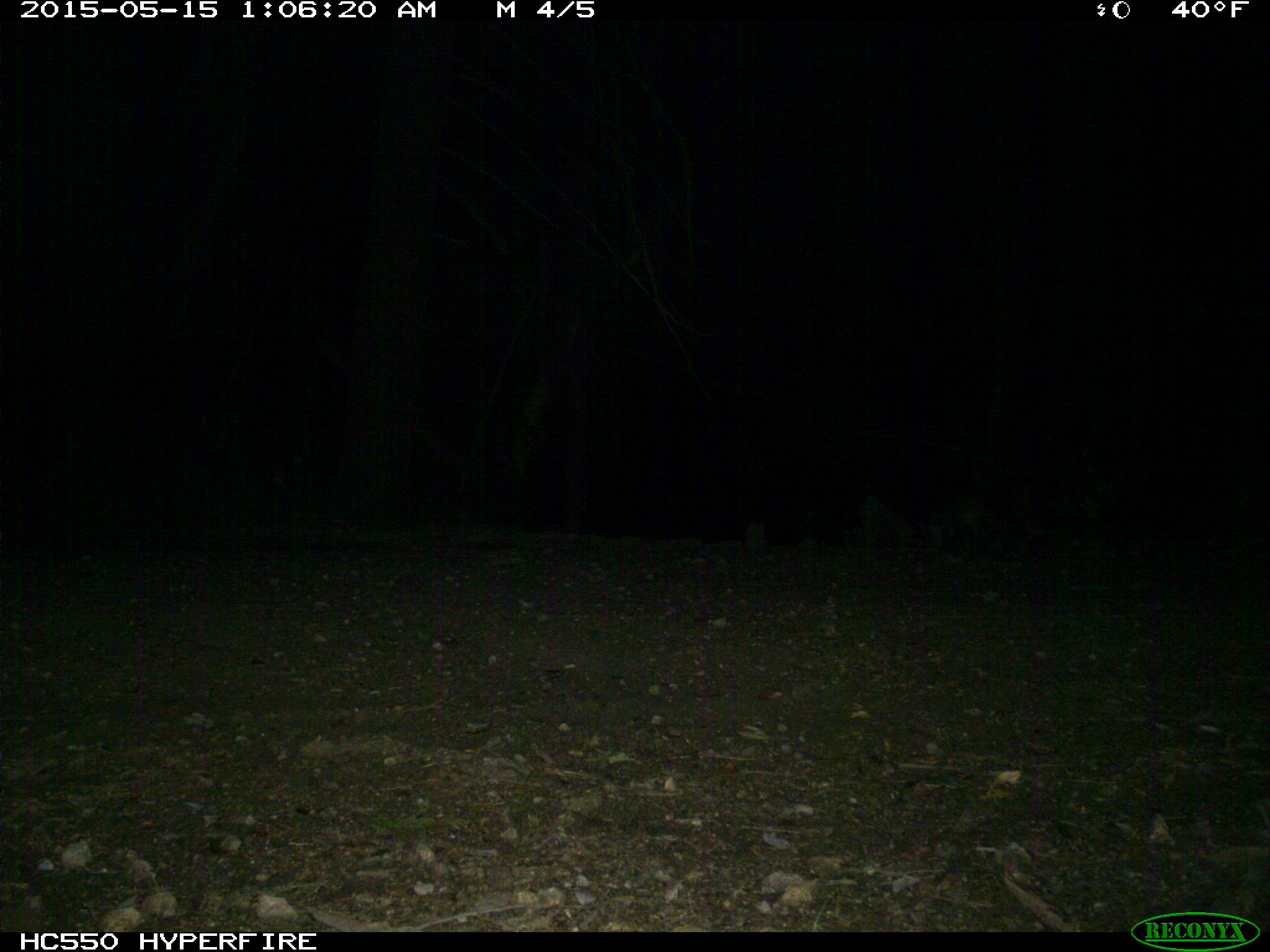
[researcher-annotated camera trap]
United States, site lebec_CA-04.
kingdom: Animalia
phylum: Chordata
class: Mammalia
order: Carnivora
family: Canidae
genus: Urocyon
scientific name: Urocyon cinereoargenteus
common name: gray fox